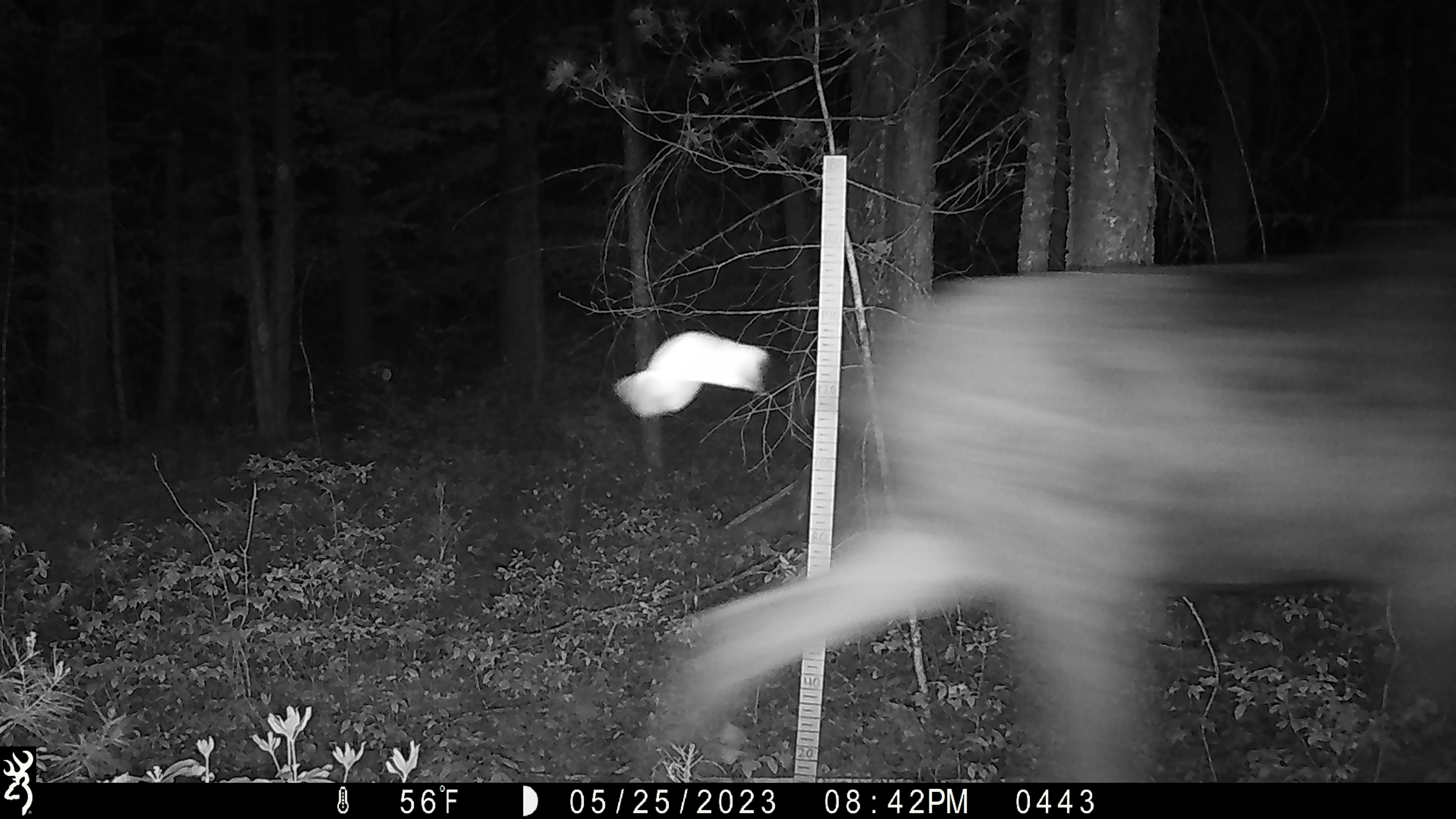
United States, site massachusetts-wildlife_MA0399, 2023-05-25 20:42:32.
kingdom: Animalia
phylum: Chordata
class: Mammalia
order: Artiodactyla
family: Cervidae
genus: Alces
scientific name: Alces alces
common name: moose